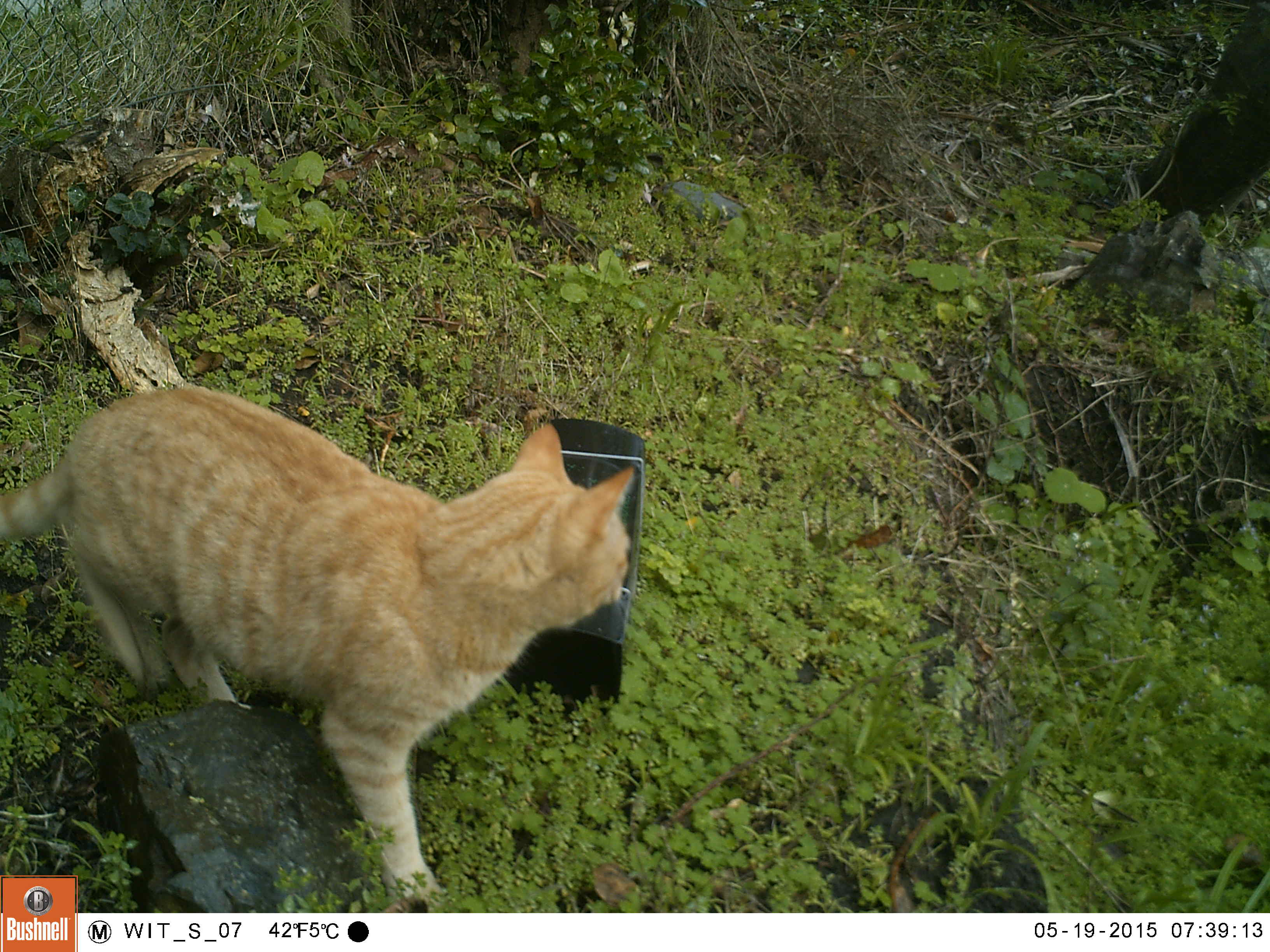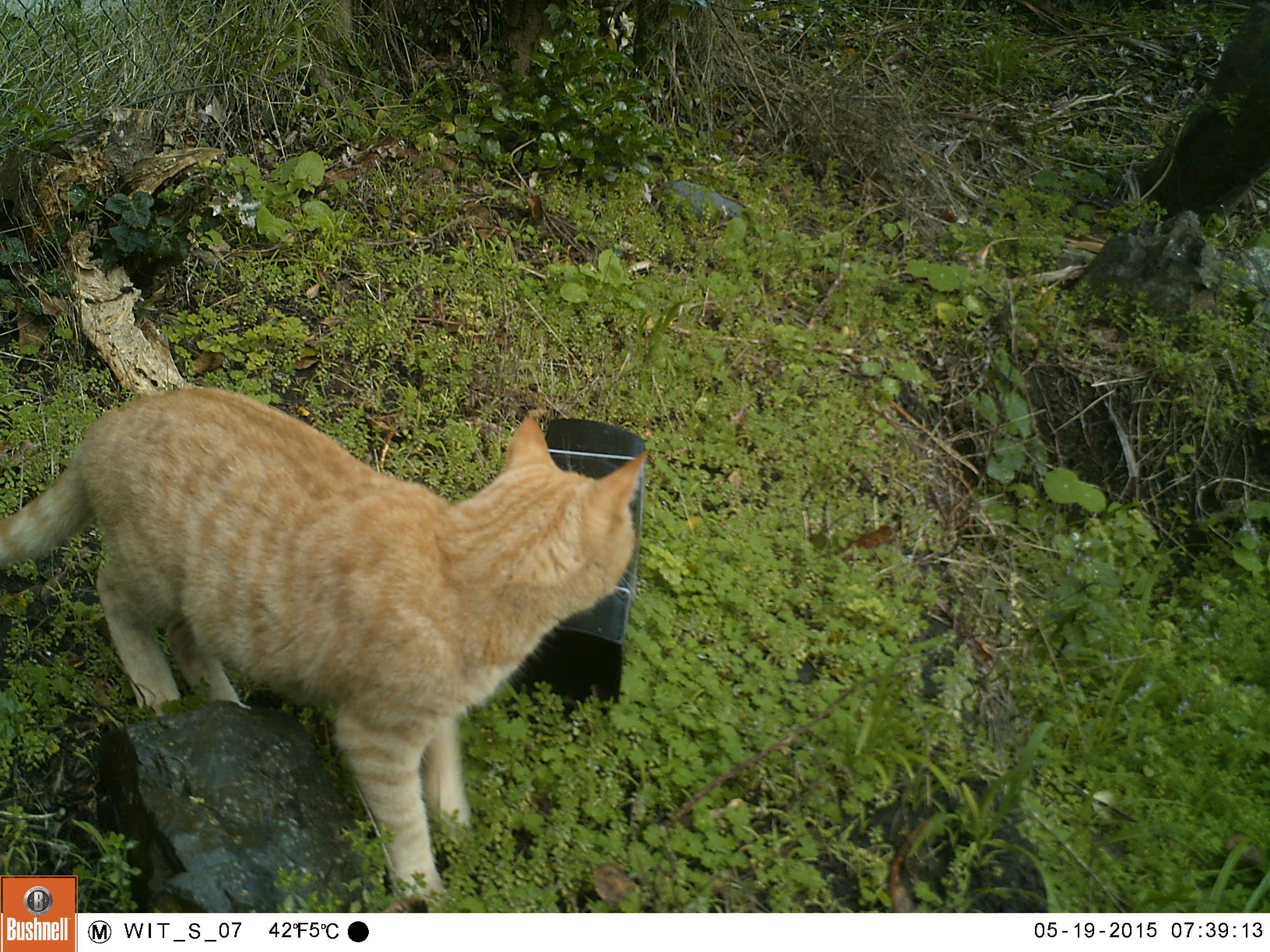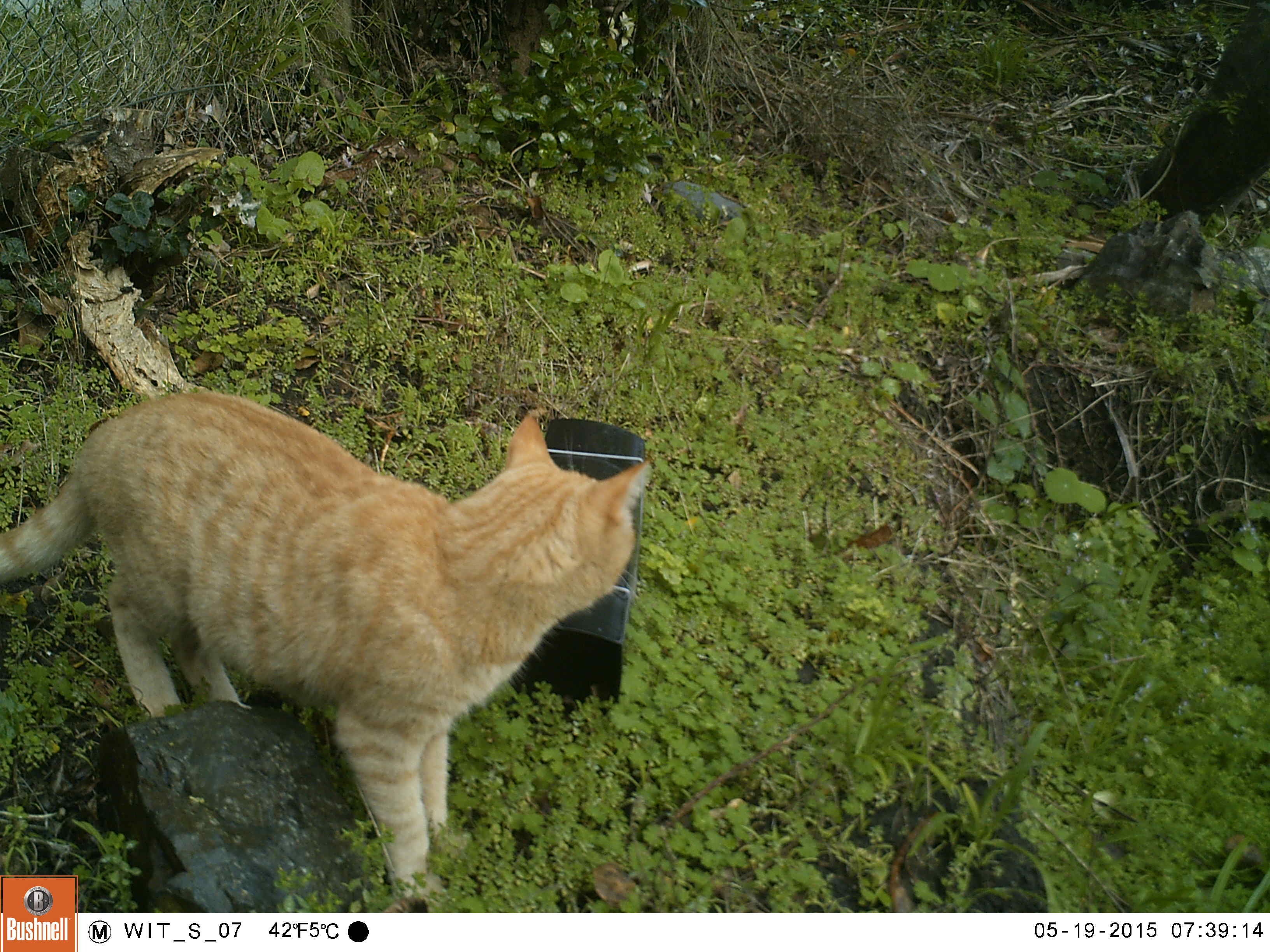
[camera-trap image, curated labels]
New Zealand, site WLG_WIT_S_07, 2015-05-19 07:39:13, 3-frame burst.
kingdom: Animalia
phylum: Chordata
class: Mammalia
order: Carnivora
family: Felidae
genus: Felis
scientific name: Felis catus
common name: domestic cat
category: cat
Cat (domestic cat) (Felis catus).